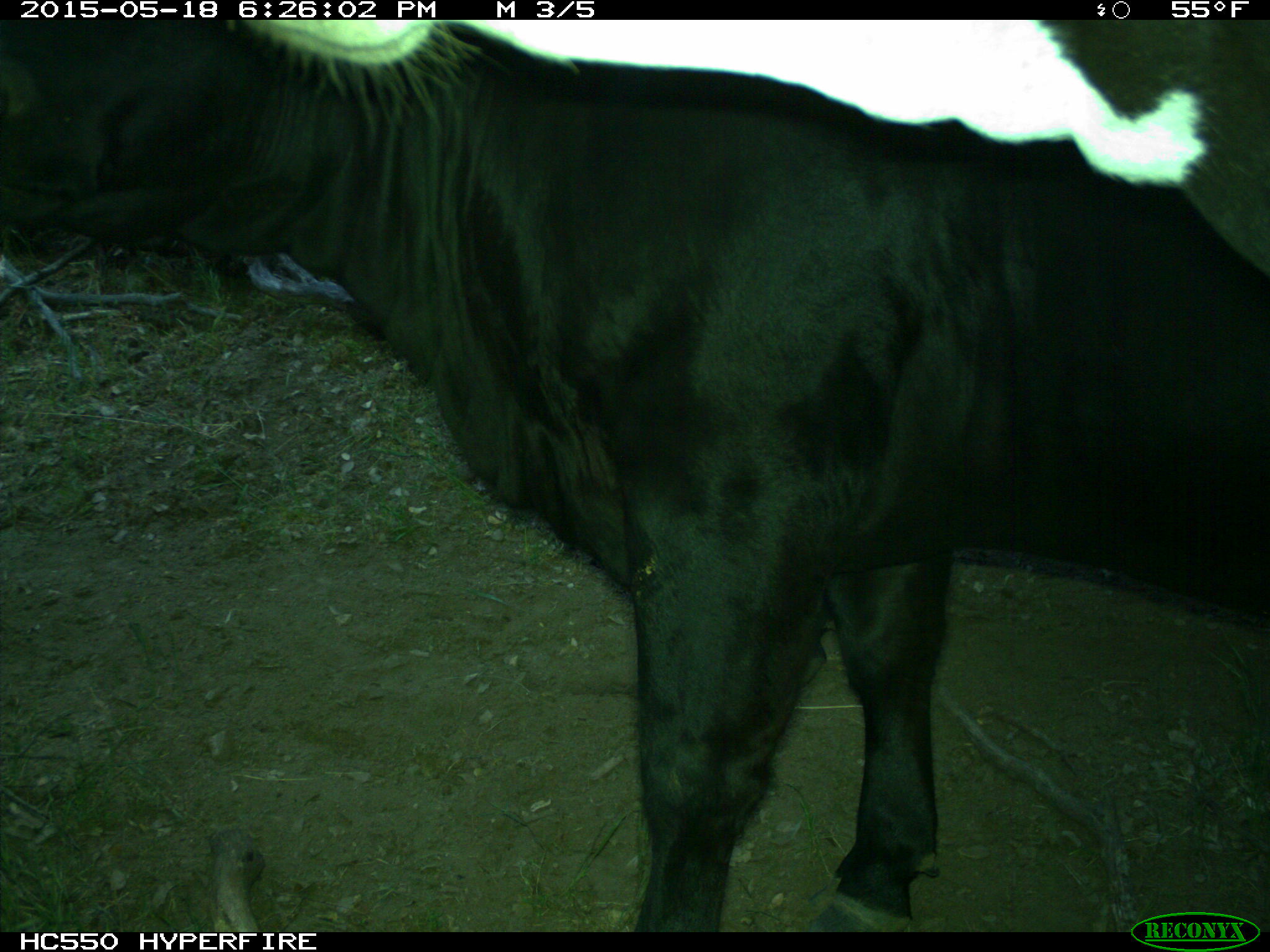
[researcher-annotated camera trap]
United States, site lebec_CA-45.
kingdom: Animalia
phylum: Chordata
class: Mammalia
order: Artiodactyla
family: Bovidae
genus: Bos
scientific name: Bos taurus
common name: domestic cow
Bos taurus (domestic cow).